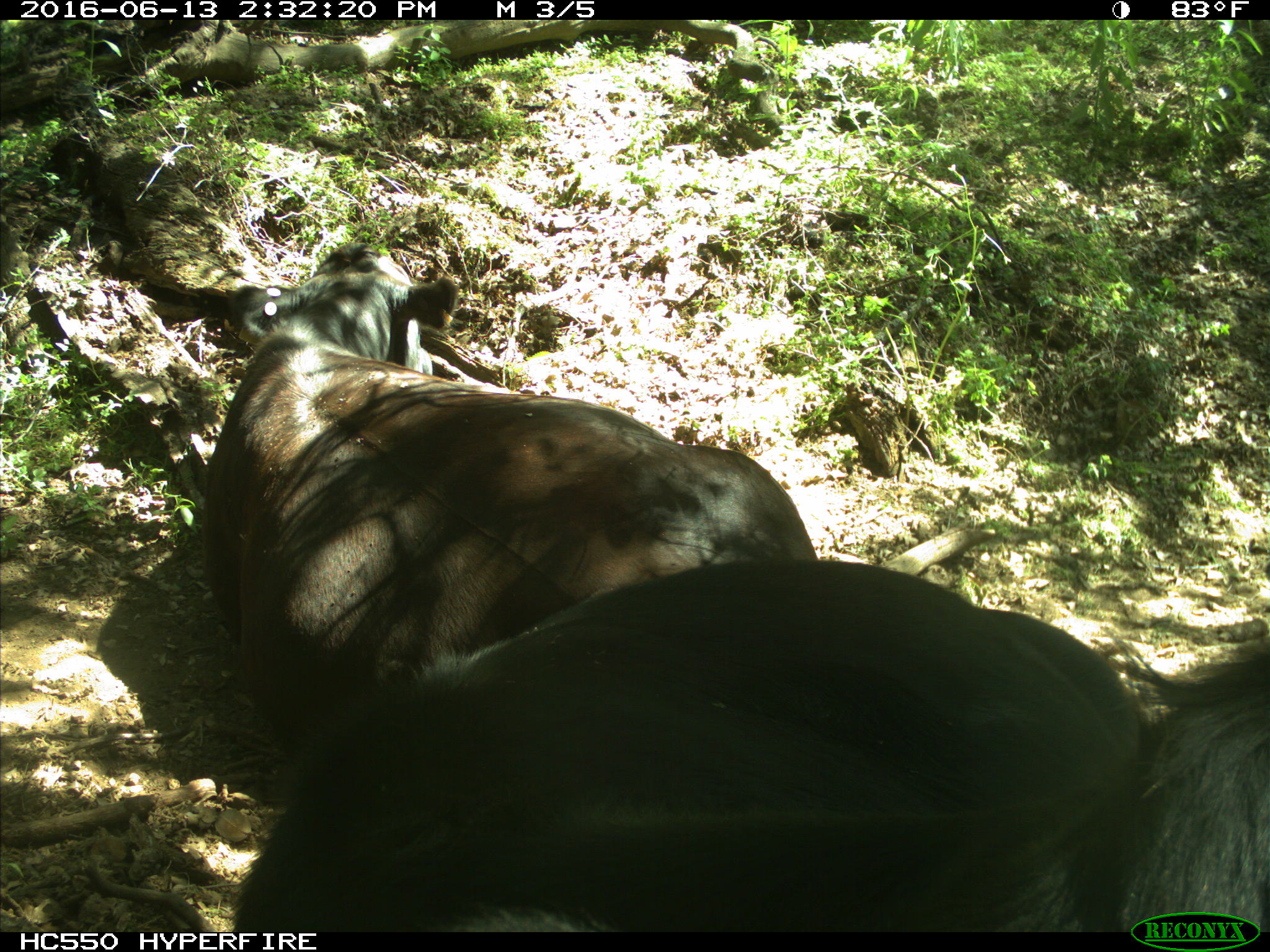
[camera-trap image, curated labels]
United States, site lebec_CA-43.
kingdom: Animalia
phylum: Chordata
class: Mammalia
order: Artiodactyla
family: Bovidae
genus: Bos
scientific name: Bos taurus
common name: domestic cow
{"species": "Bos taurus (domestic cow)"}